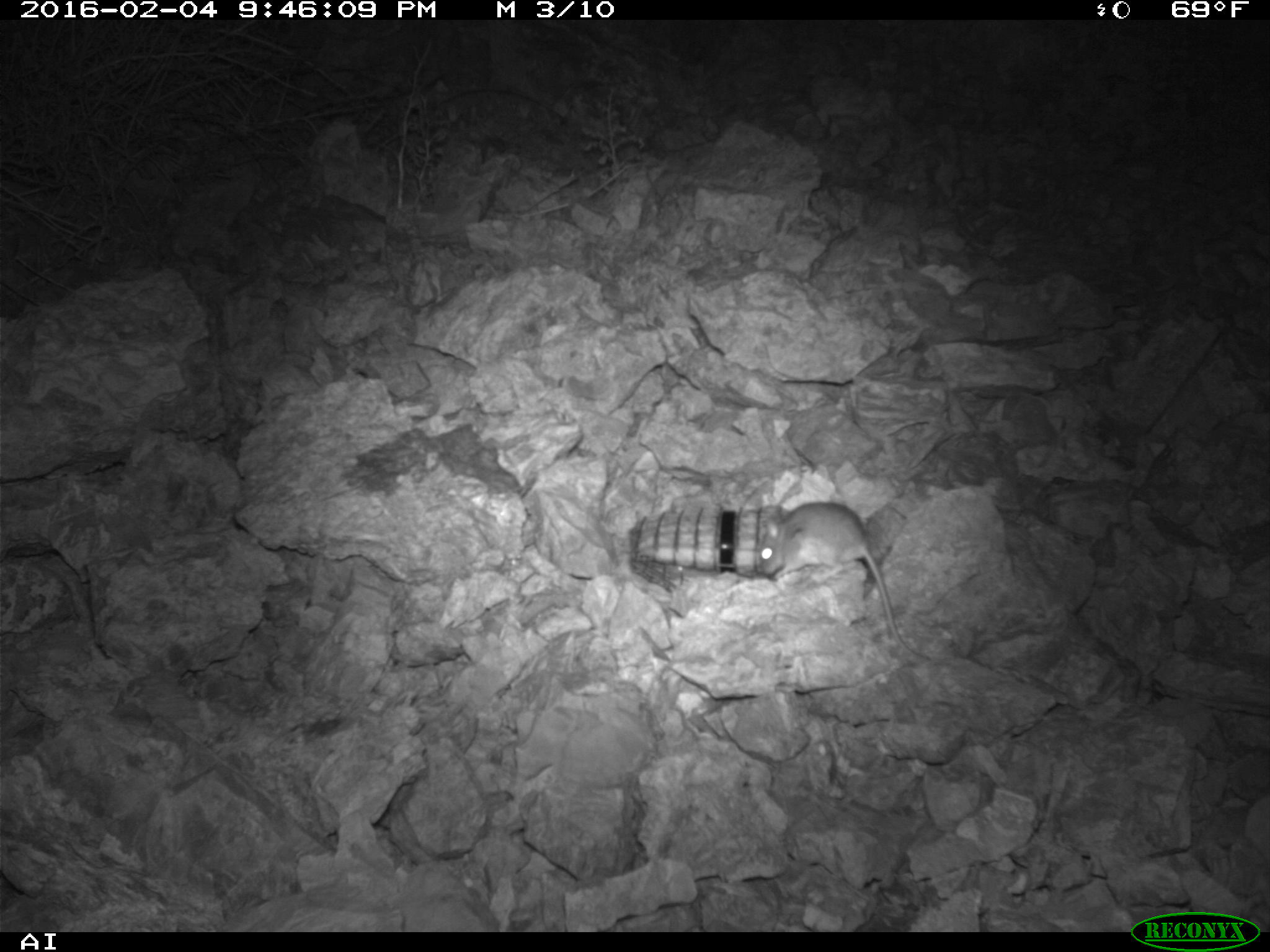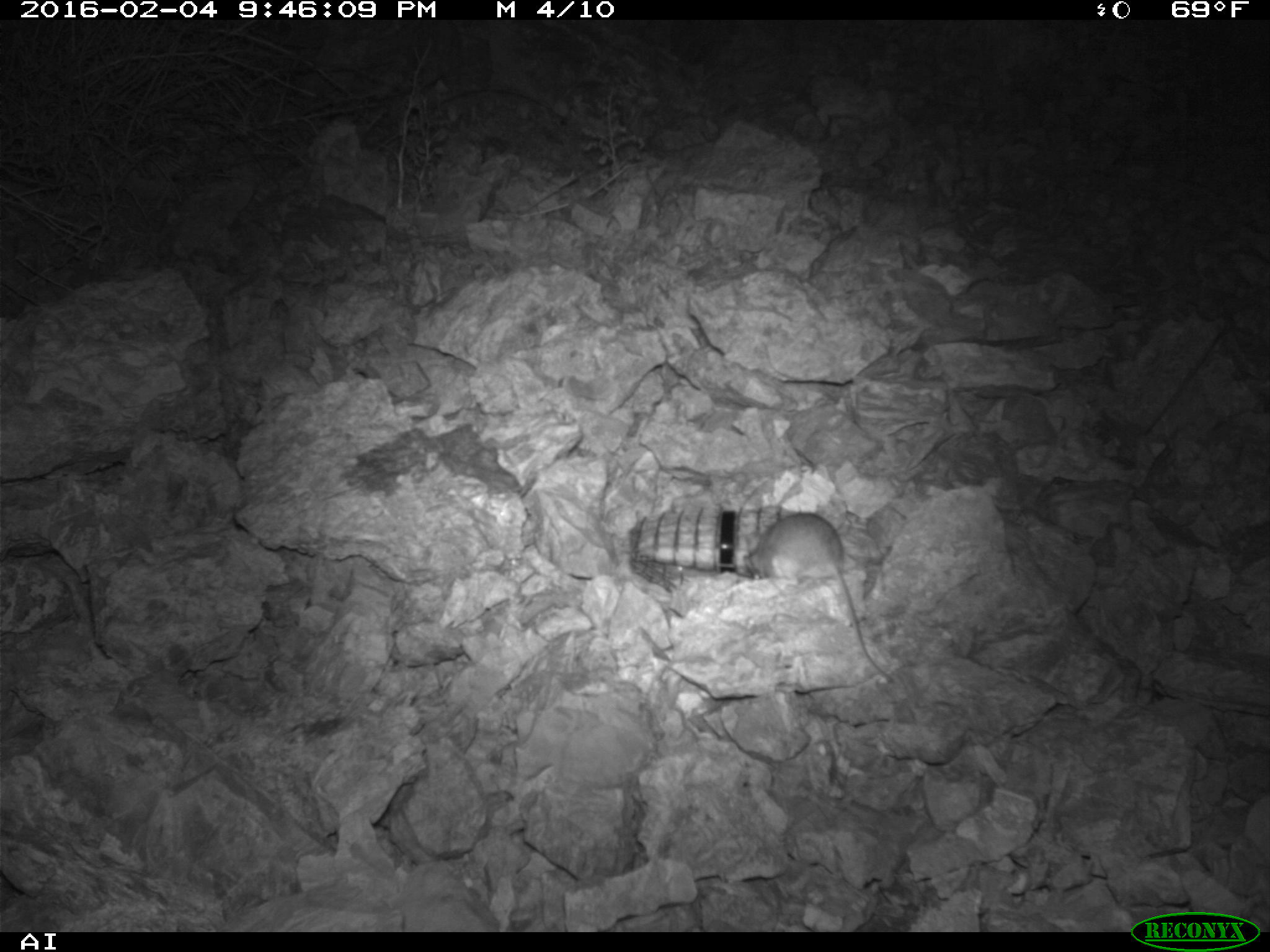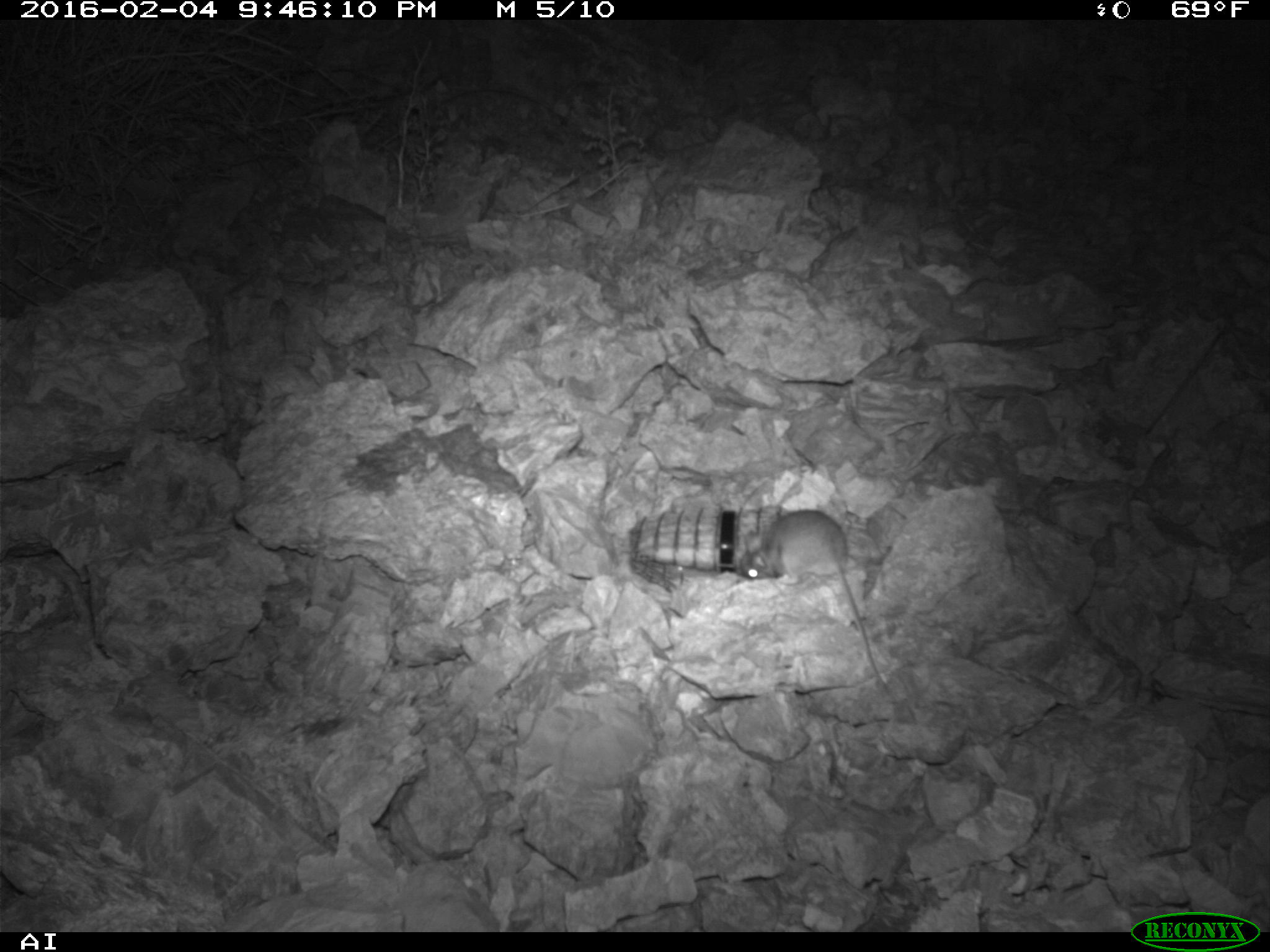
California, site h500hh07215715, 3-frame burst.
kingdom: Animalia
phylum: Chordata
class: Mammalia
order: Rodentia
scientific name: Rodentia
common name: rodent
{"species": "rodent (Rodentia)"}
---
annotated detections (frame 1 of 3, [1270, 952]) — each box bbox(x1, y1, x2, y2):
rodent: bbox(758, 501, 928, 660)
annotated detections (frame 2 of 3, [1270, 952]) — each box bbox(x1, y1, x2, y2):
rodent: bbox(742, 513, 892, 682)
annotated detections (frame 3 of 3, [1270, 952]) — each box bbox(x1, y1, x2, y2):
rodent: bbox(763, 510, 884, 690)